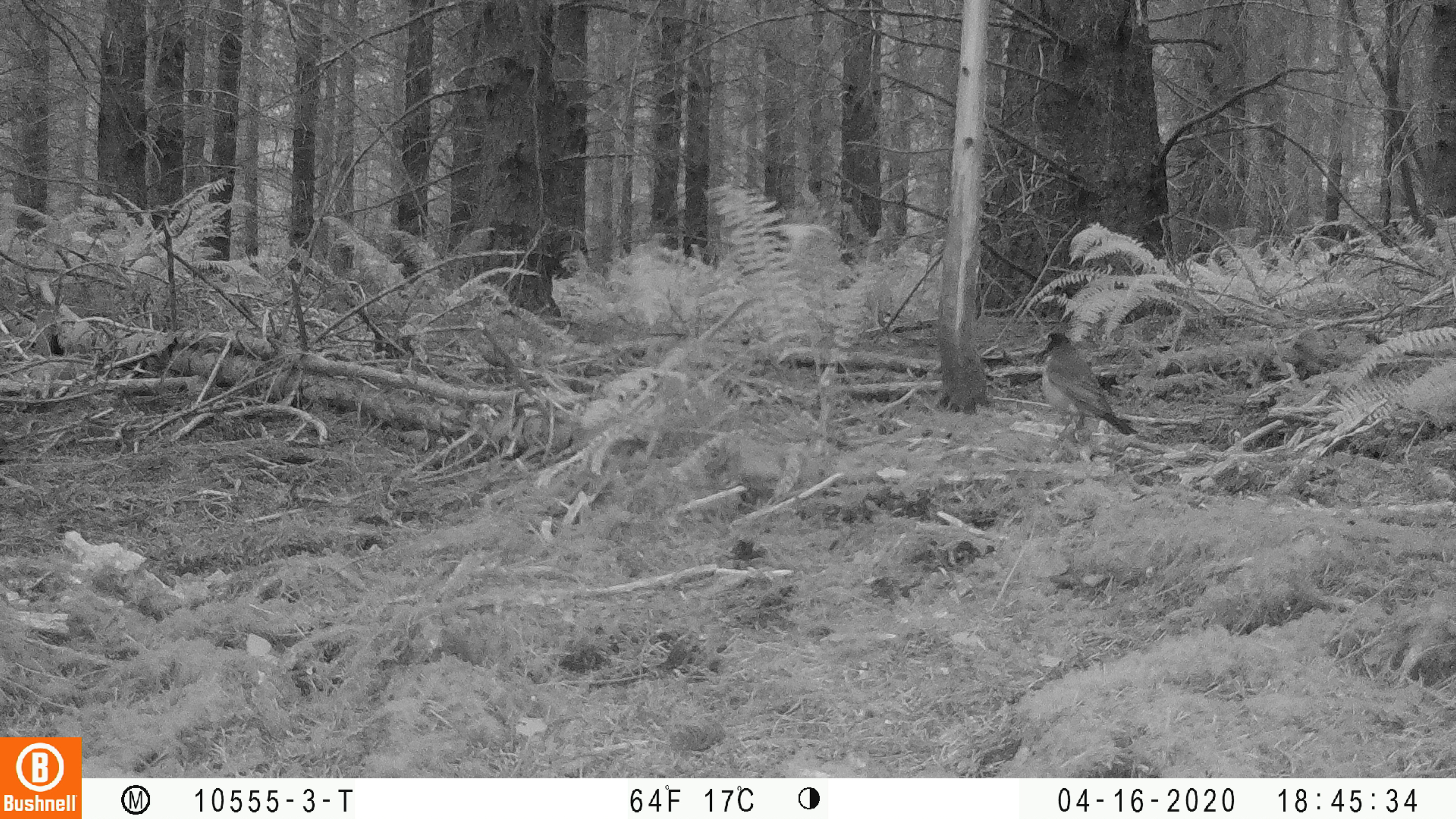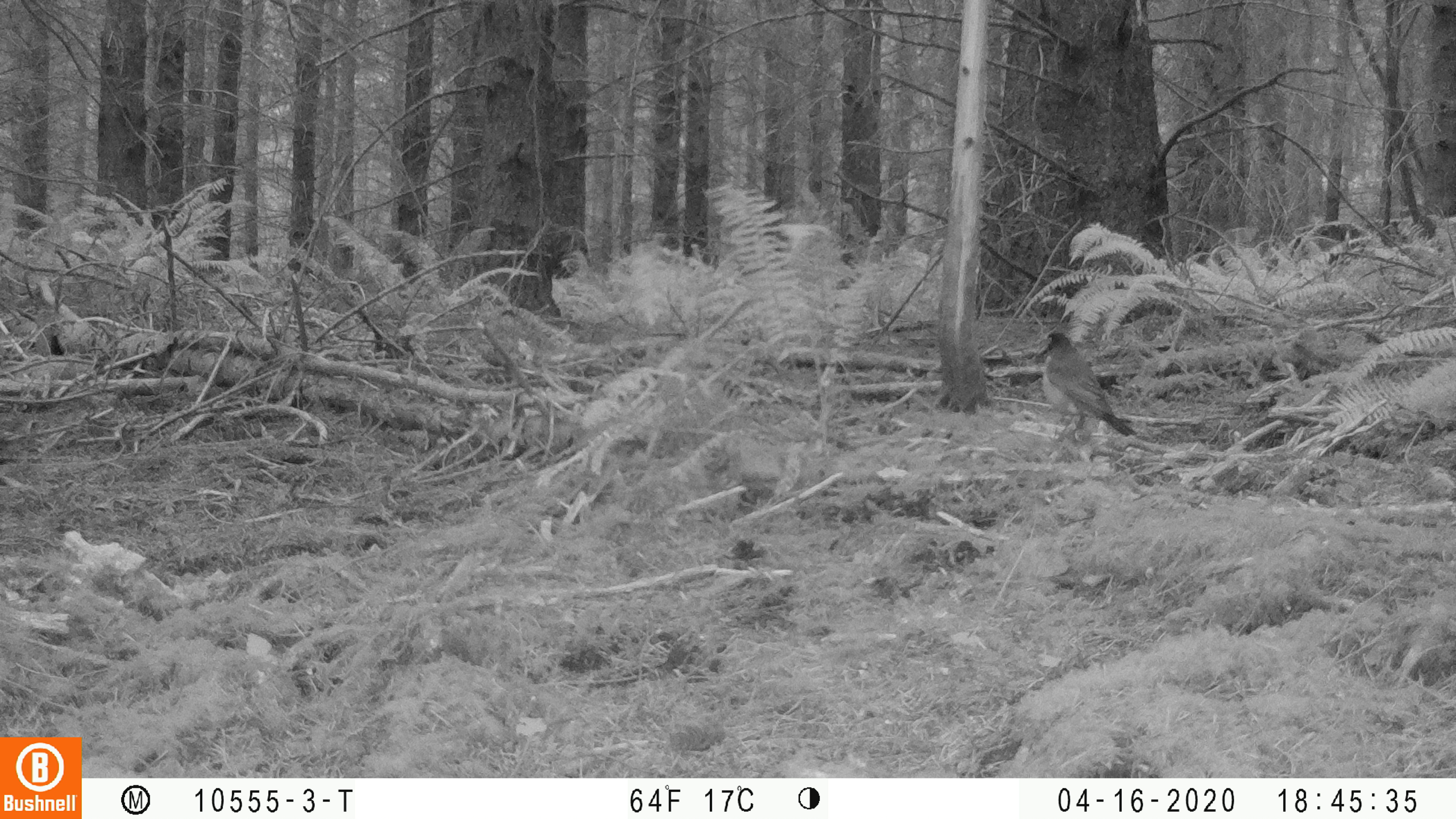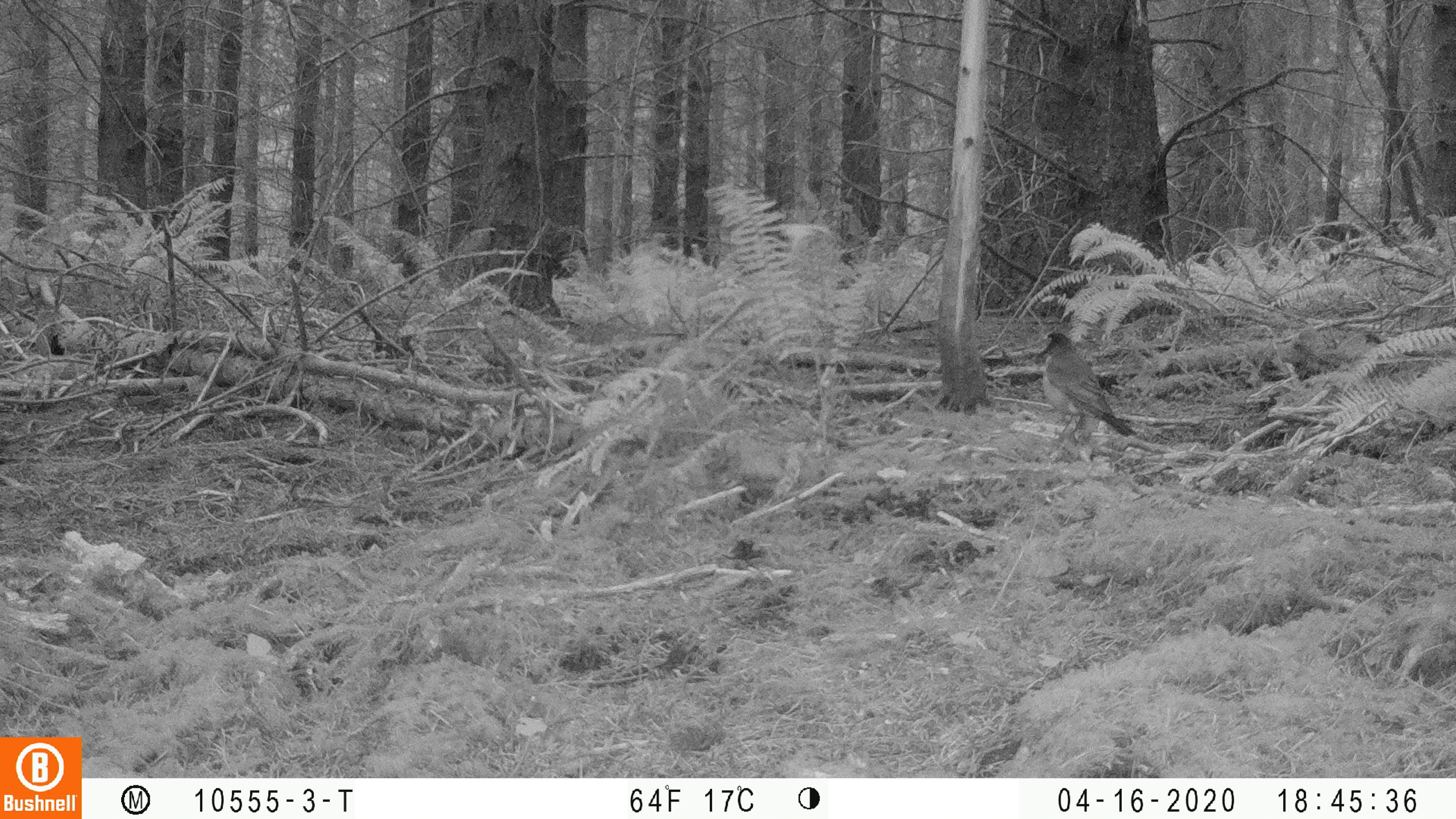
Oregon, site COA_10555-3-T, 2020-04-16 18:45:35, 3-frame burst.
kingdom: Animalia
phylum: Chordata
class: Aves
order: Passeriformes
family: Turdidae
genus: Turdus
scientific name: Turdus migratorius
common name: american robin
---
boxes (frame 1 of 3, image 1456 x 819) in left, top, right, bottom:
american robin: 1028, 320, 1147, 450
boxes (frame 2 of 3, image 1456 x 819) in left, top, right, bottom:
american robin: 1028, 321, 1151, 457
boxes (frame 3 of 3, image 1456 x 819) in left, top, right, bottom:
american robin: 1027, 320, 1152, 450